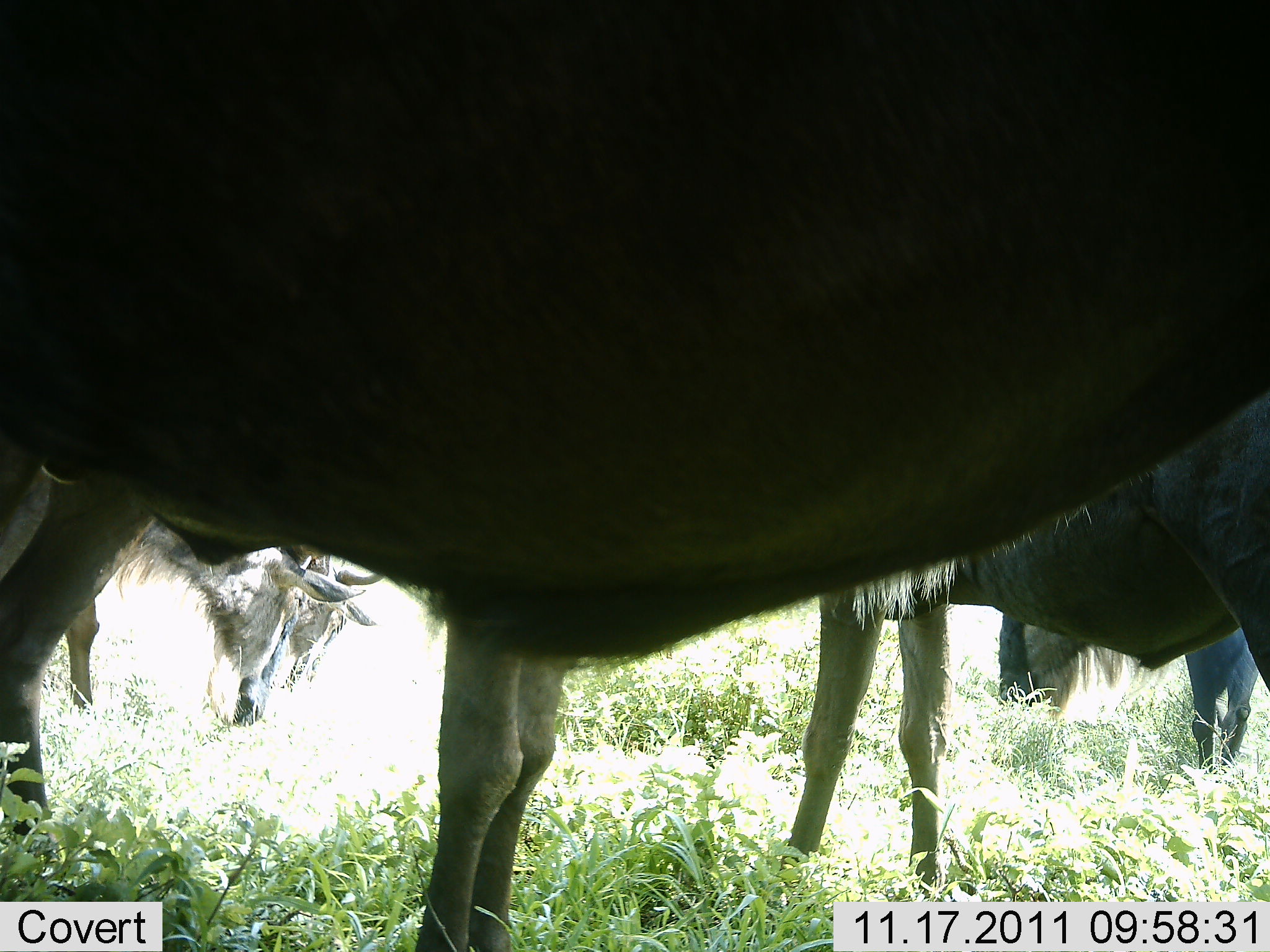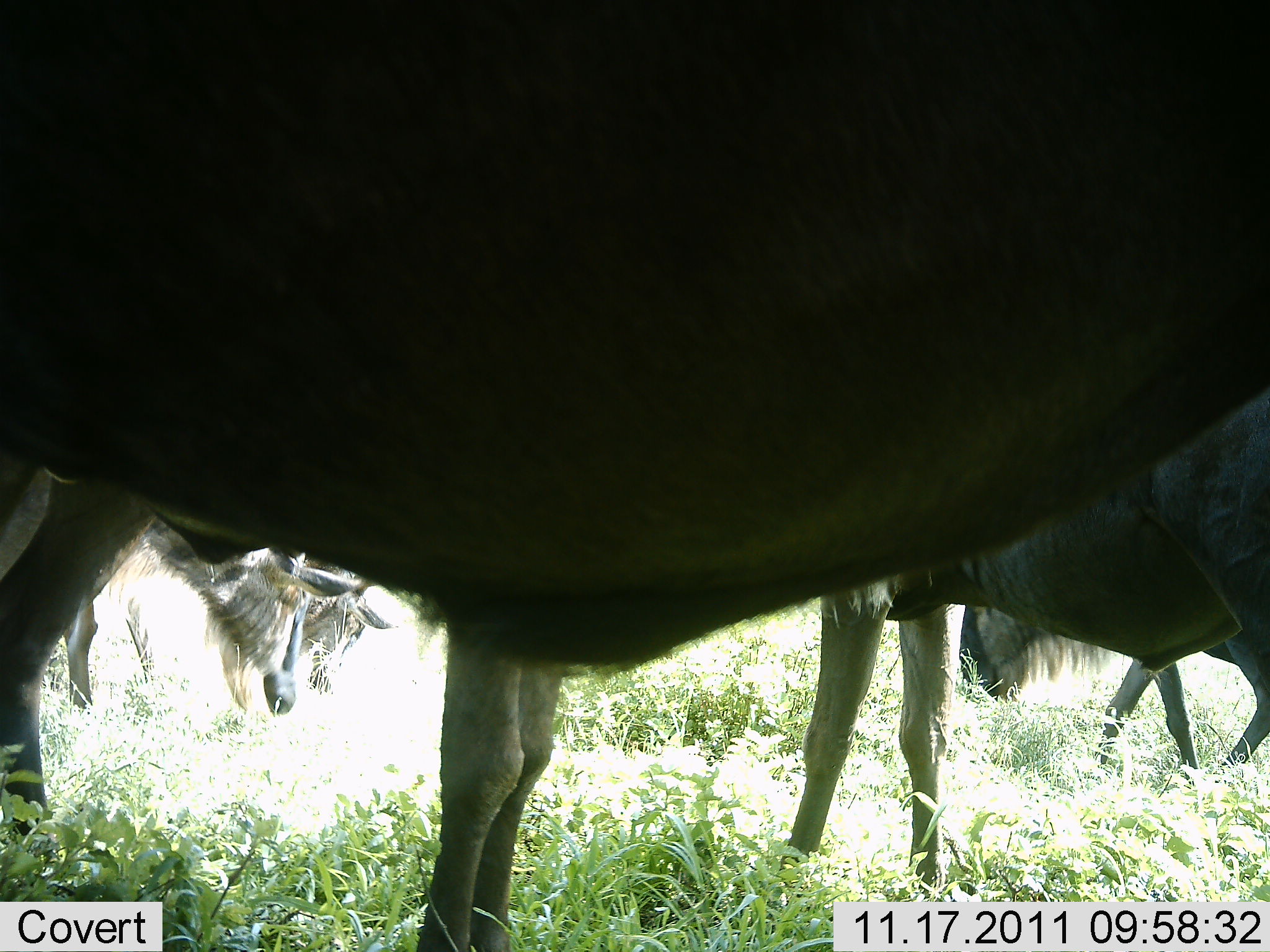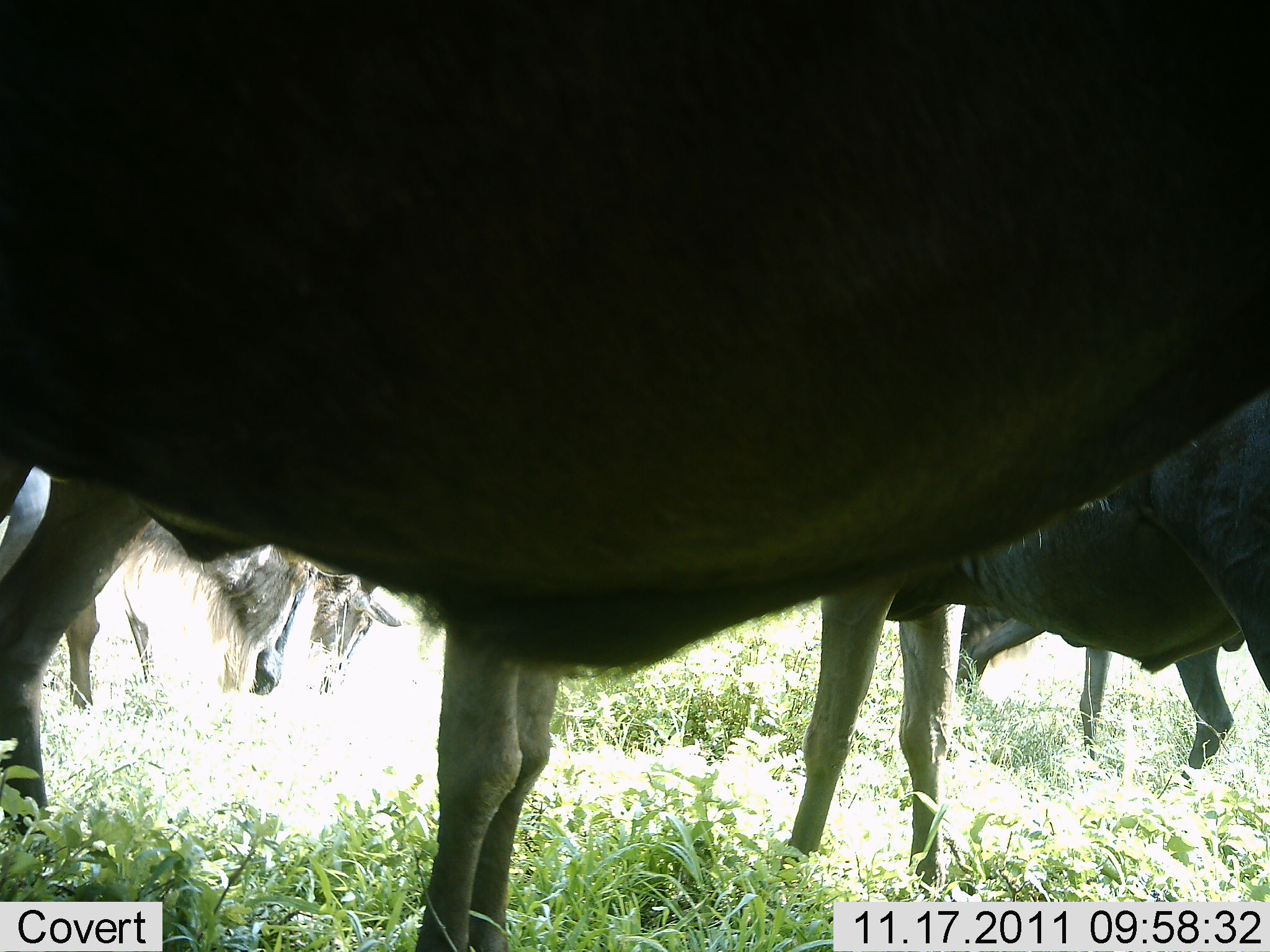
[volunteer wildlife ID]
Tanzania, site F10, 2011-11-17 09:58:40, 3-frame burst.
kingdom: Animalia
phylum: Chordata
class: Mammalia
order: Artiodactyla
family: Bovidae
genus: Connochaetes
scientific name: Connochaetes taurinus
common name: blue wildebeest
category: wildebeest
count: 5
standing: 40%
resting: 0%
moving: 20%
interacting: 0%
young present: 0%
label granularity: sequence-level